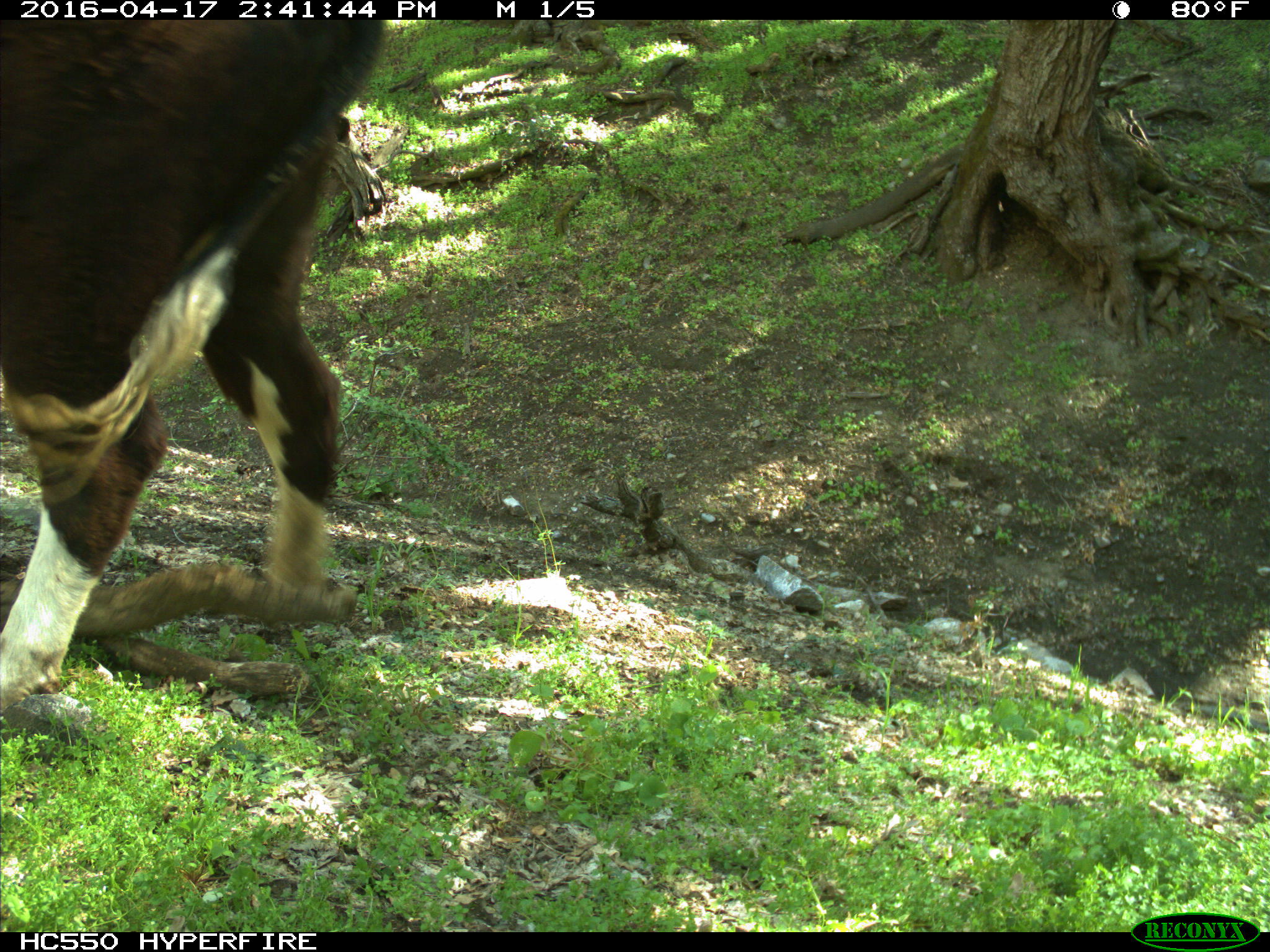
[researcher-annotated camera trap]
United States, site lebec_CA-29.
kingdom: Animalia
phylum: Chordata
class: Mammalia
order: Artiodactyla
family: Bovidae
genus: Bos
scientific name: Bos taurus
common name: domestic cow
Bos taurus (domestic cow).